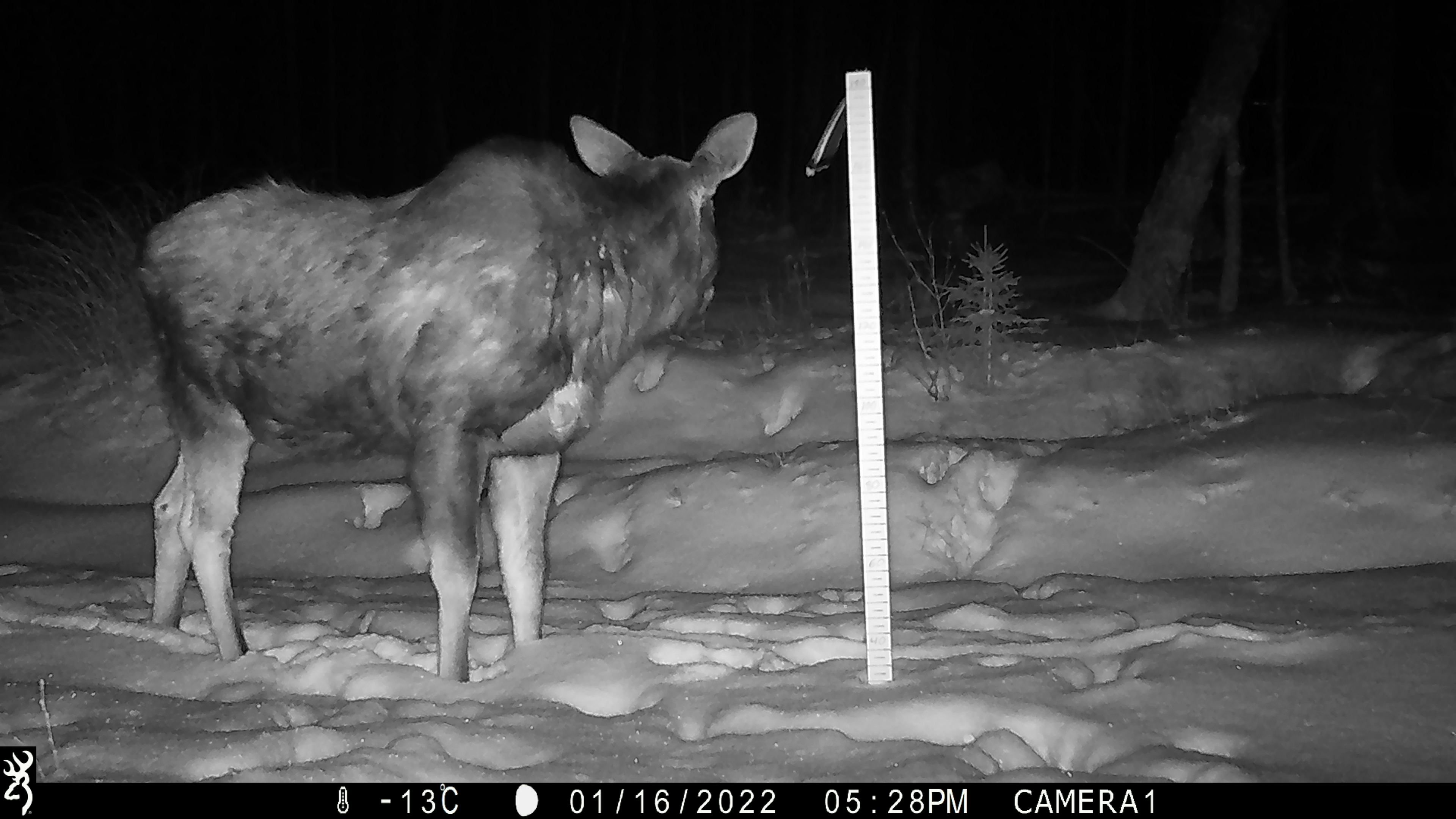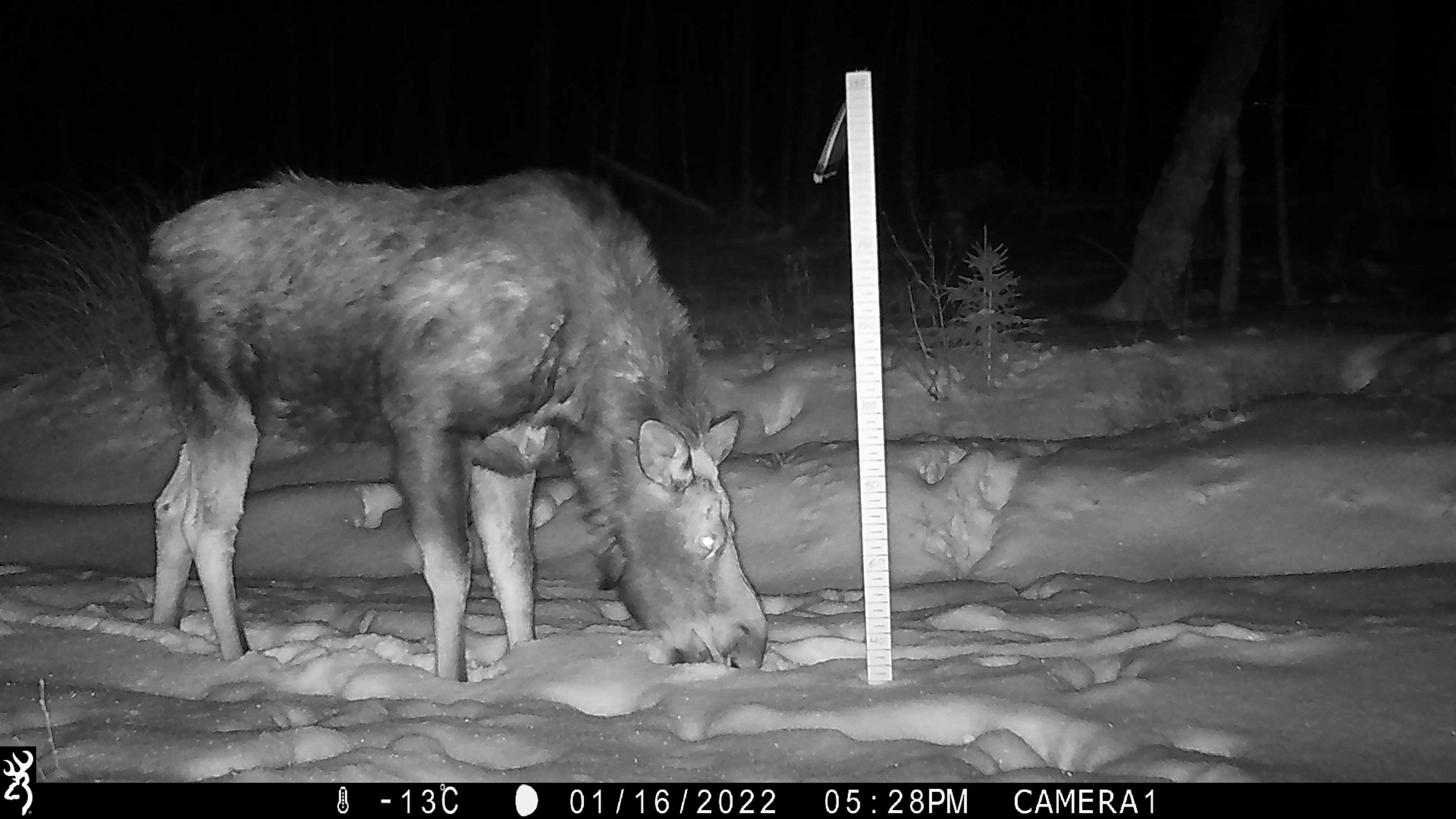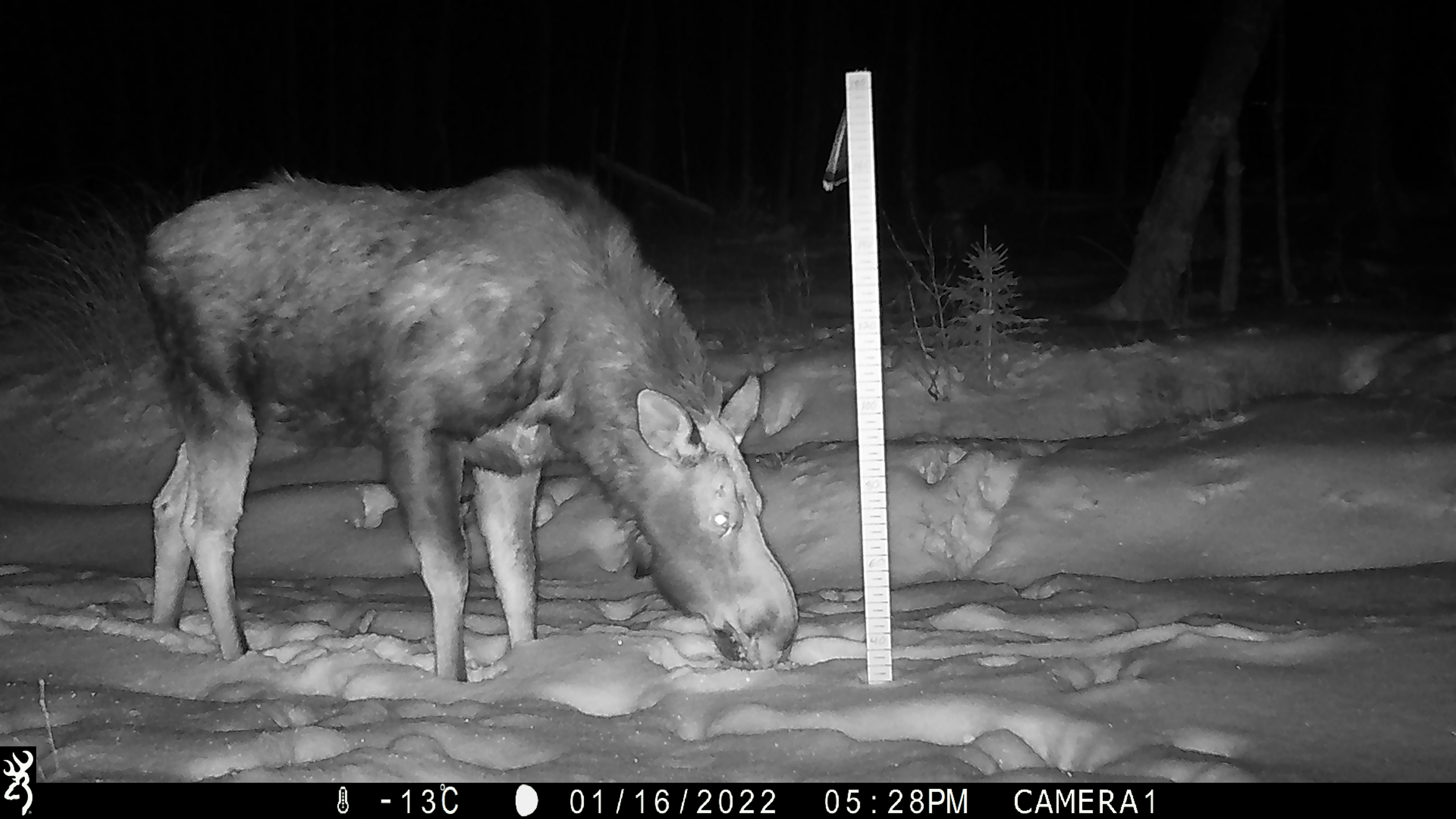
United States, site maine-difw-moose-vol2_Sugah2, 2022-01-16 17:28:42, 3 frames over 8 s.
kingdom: Animalia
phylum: Chordata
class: Mammalia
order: Artiodactyla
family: Cervidae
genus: Alces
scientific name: Alces alces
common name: moose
Moose (Alces alces).